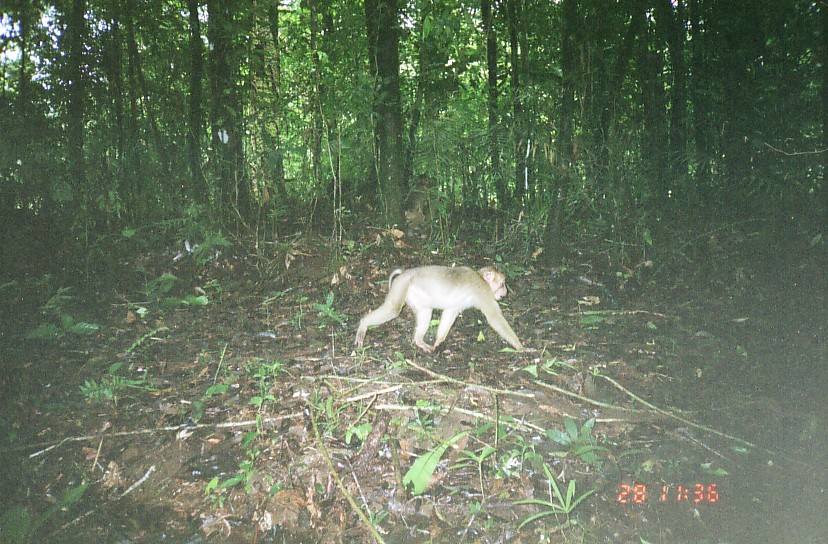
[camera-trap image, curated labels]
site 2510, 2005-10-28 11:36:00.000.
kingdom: Animalia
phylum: Chordata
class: Mammalia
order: Primates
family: Cercopithecidae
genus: Macaca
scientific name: Macaca nemestrina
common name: southern pig-tailed macaque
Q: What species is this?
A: Macaca nemestrina (southern pig-tailed macaque).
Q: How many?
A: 2.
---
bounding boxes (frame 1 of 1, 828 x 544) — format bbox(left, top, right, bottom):
macaca nemestrina: bbox(354, 265, 538, 353)